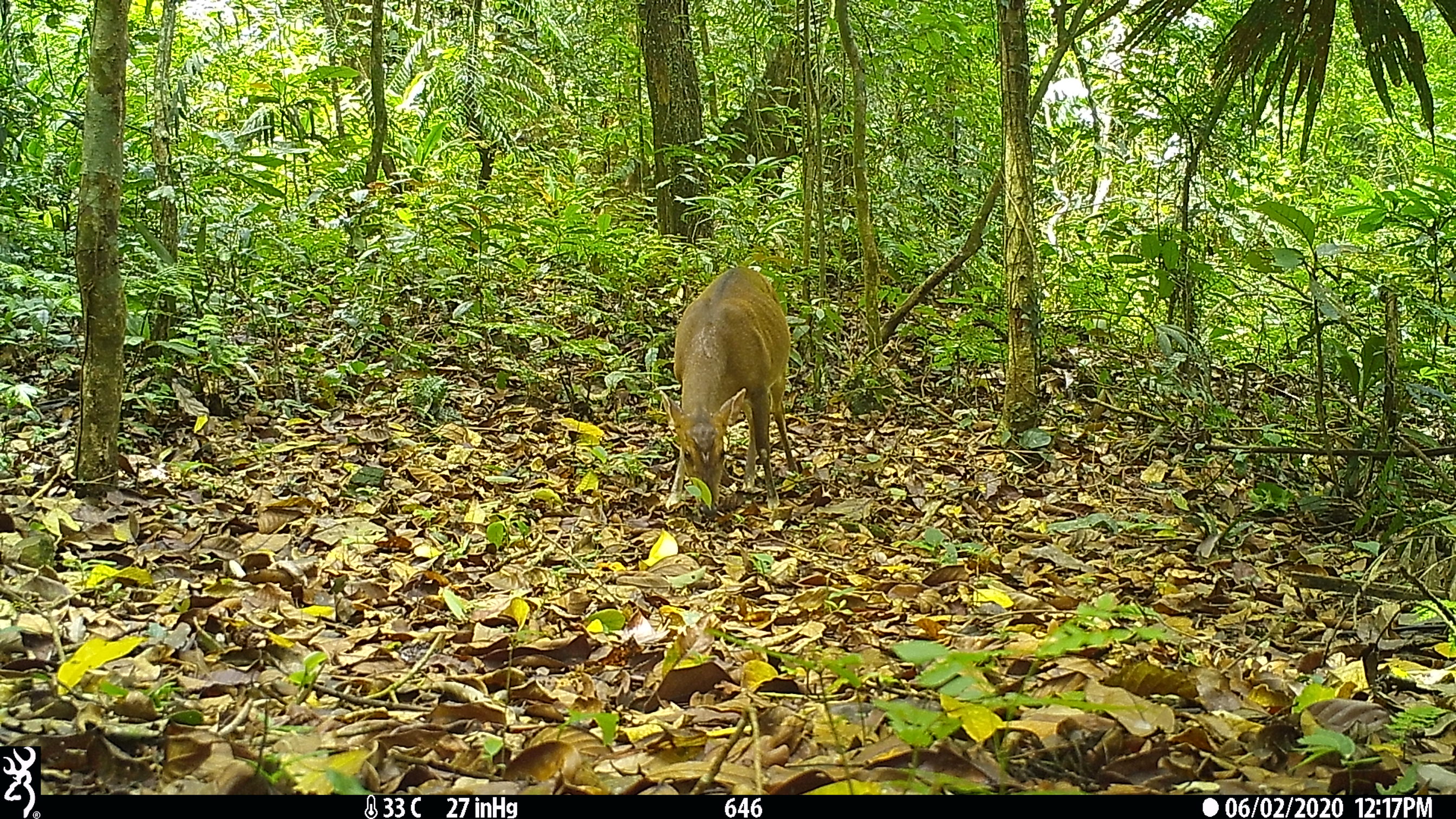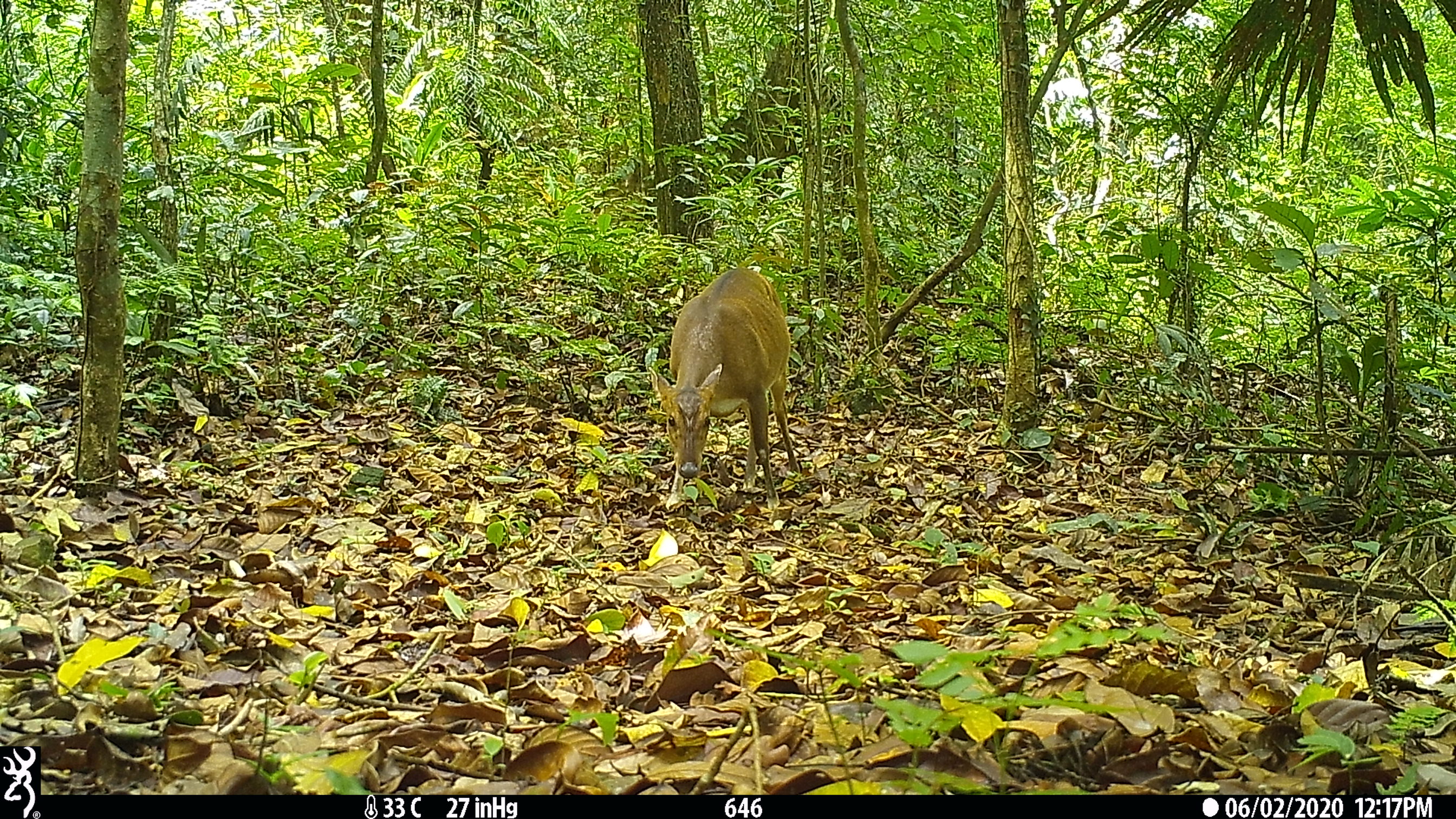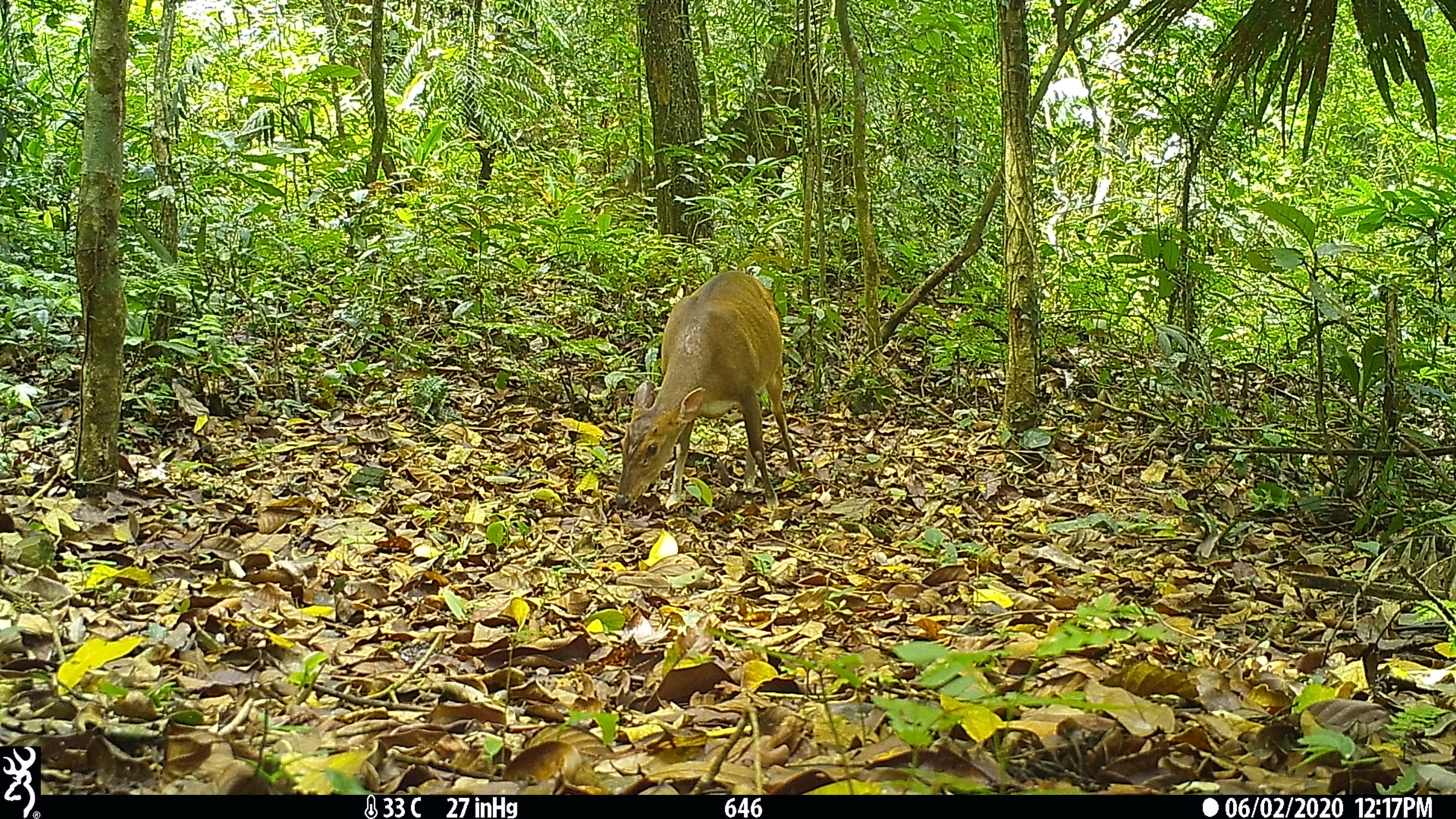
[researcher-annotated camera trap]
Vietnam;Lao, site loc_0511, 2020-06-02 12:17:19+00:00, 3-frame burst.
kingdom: Animalia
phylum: Chordata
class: Mammalia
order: Artiodactyla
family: Cervidae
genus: Muntiacus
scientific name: Muntiacus vuquangensis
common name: large-antlered muntjac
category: large antlered muntjac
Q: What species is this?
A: Large antlered muntjac (large-antlered muntjac) (Muntiacus vuquangensis).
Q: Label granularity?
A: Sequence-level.